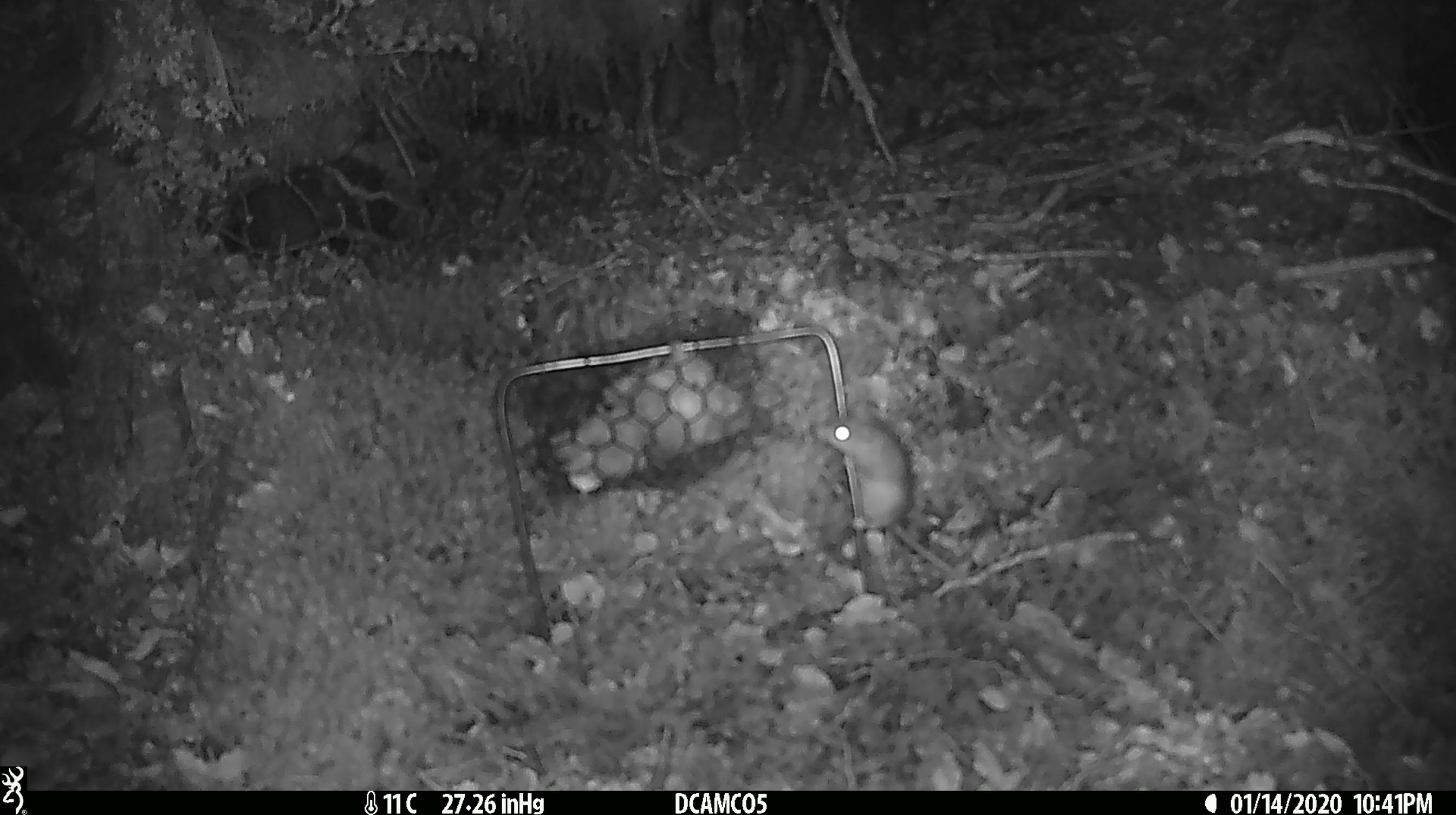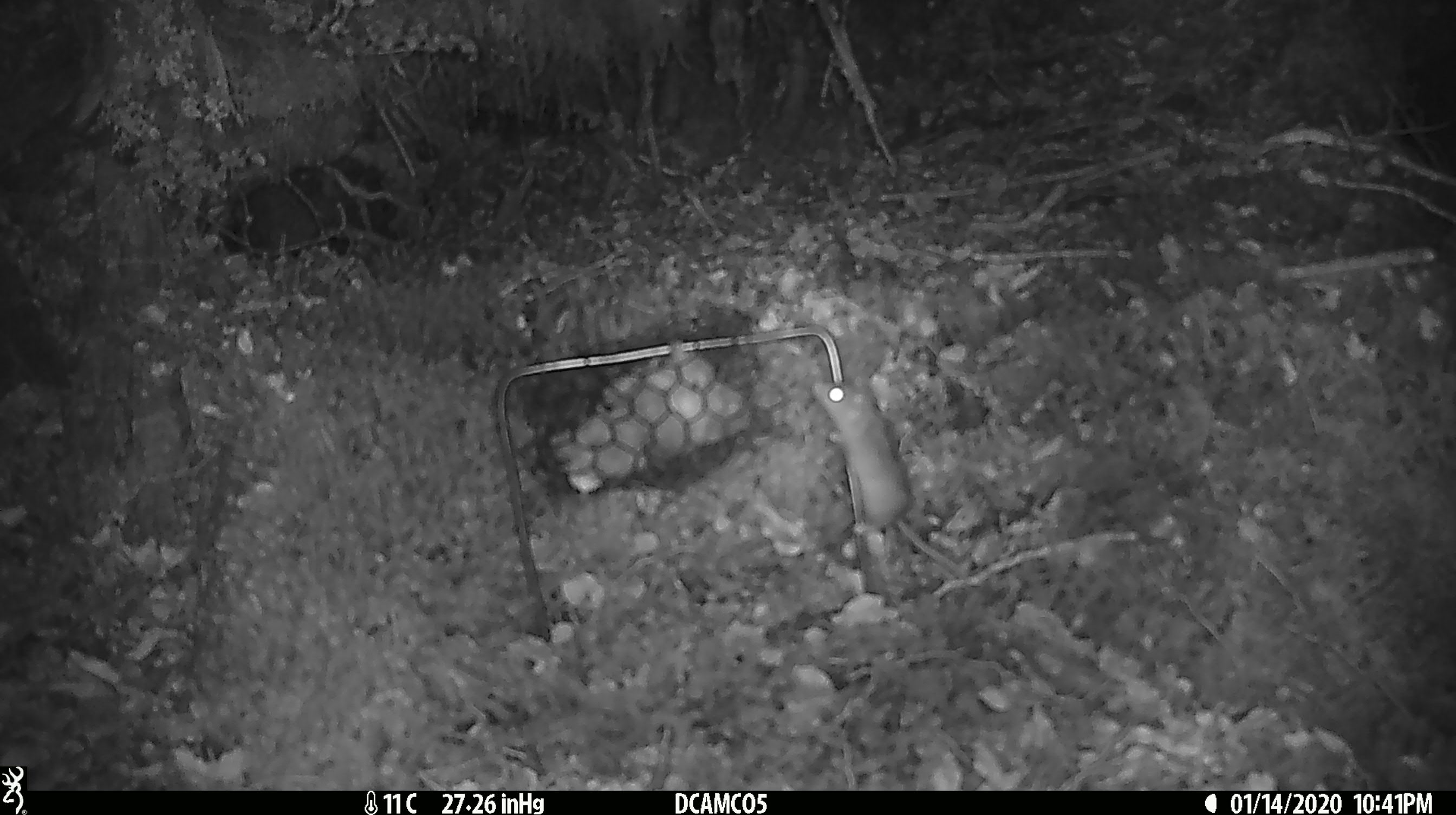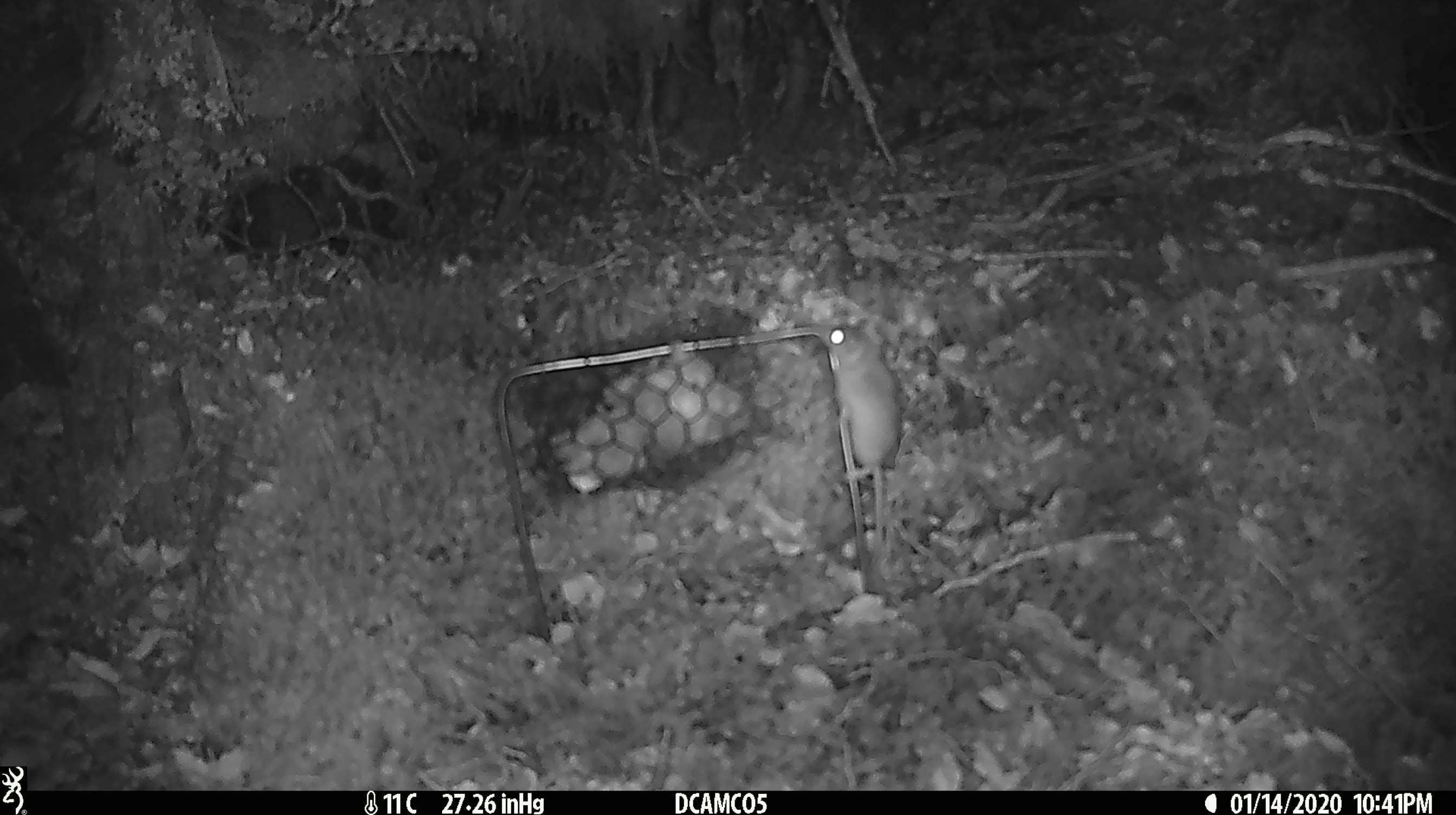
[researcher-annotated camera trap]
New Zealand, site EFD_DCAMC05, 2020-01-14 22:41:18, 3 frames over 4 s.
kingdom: Animalia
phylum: Chordata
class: Mammalia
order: Rodentia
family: Muridae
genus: Mus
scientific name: Mus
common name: mouse